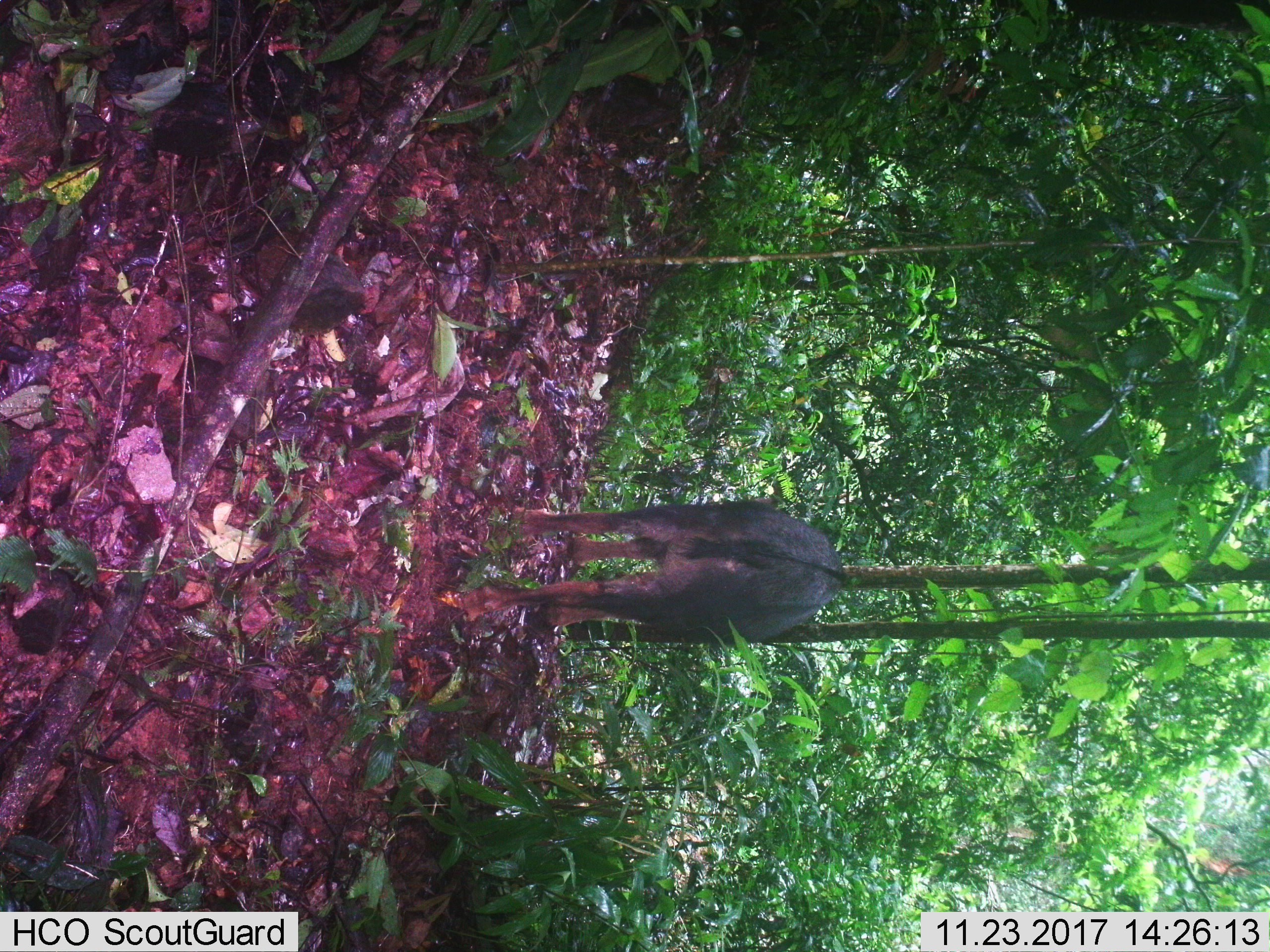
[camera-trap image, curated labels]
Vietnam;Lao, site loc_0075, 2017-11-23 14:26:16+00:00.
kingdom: Animalia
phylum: Chordata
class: Mammalia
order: Artiodactyla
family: Bovidae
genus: Capricornis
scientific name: Capricornis sumatraensis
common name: chinese serow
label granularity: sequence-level